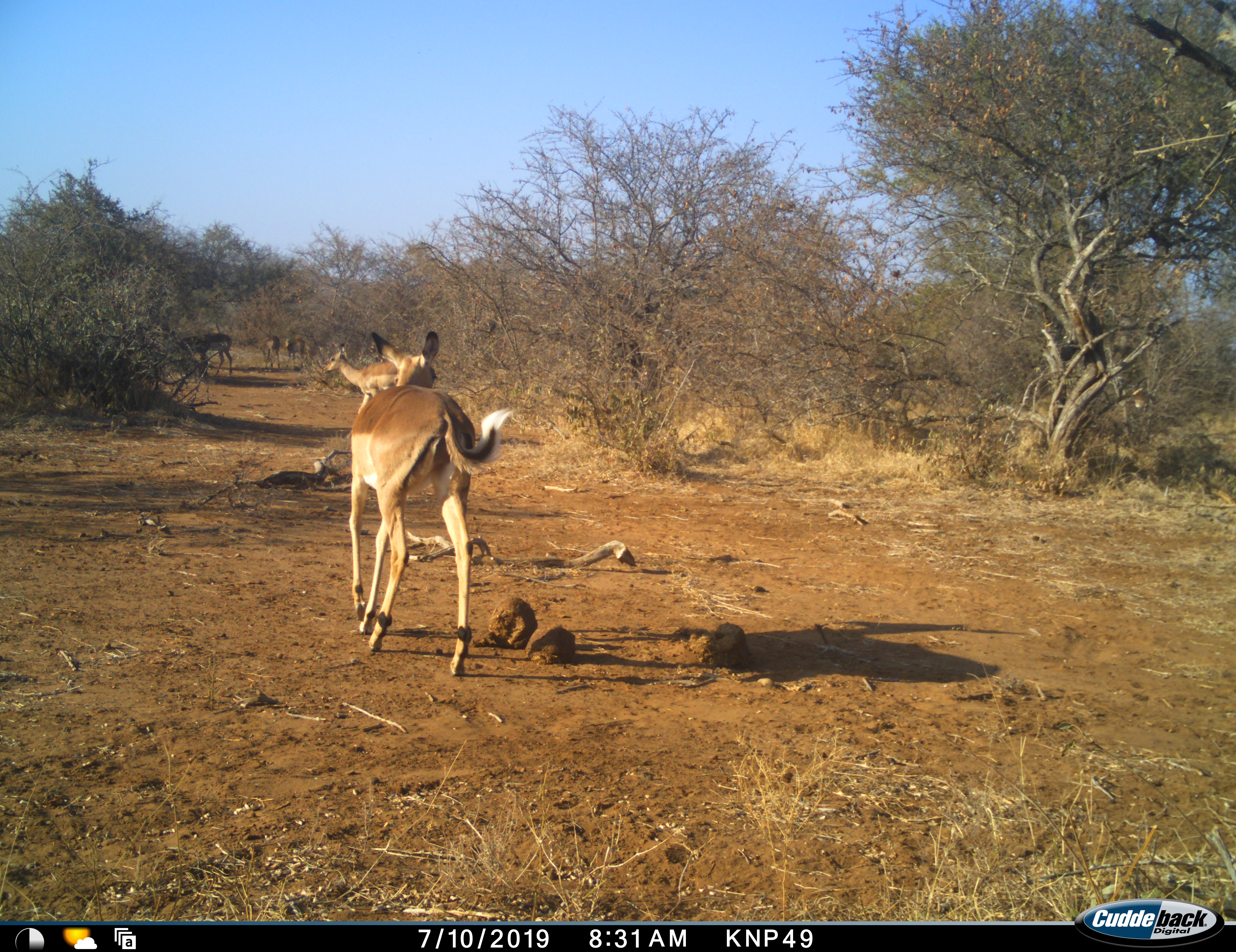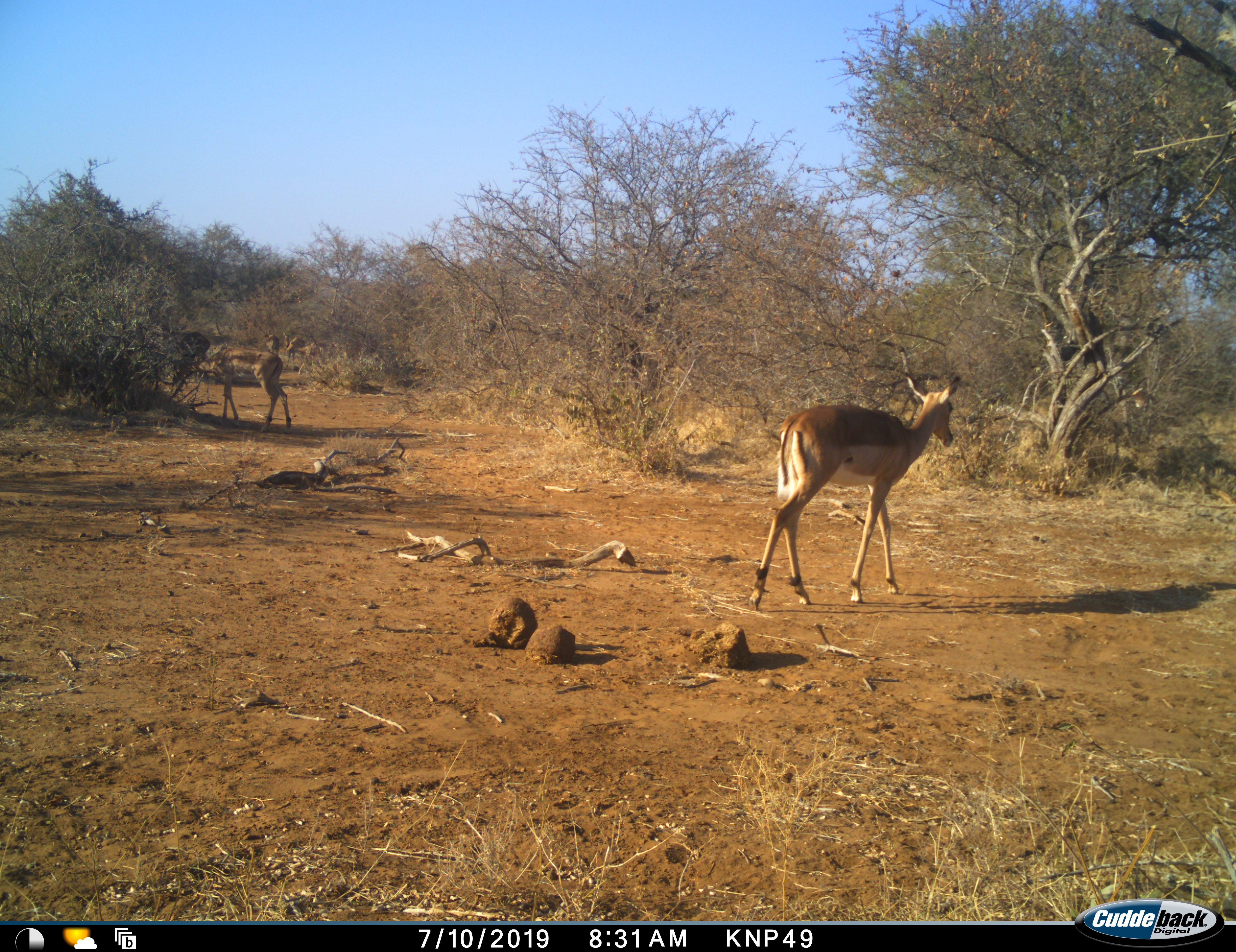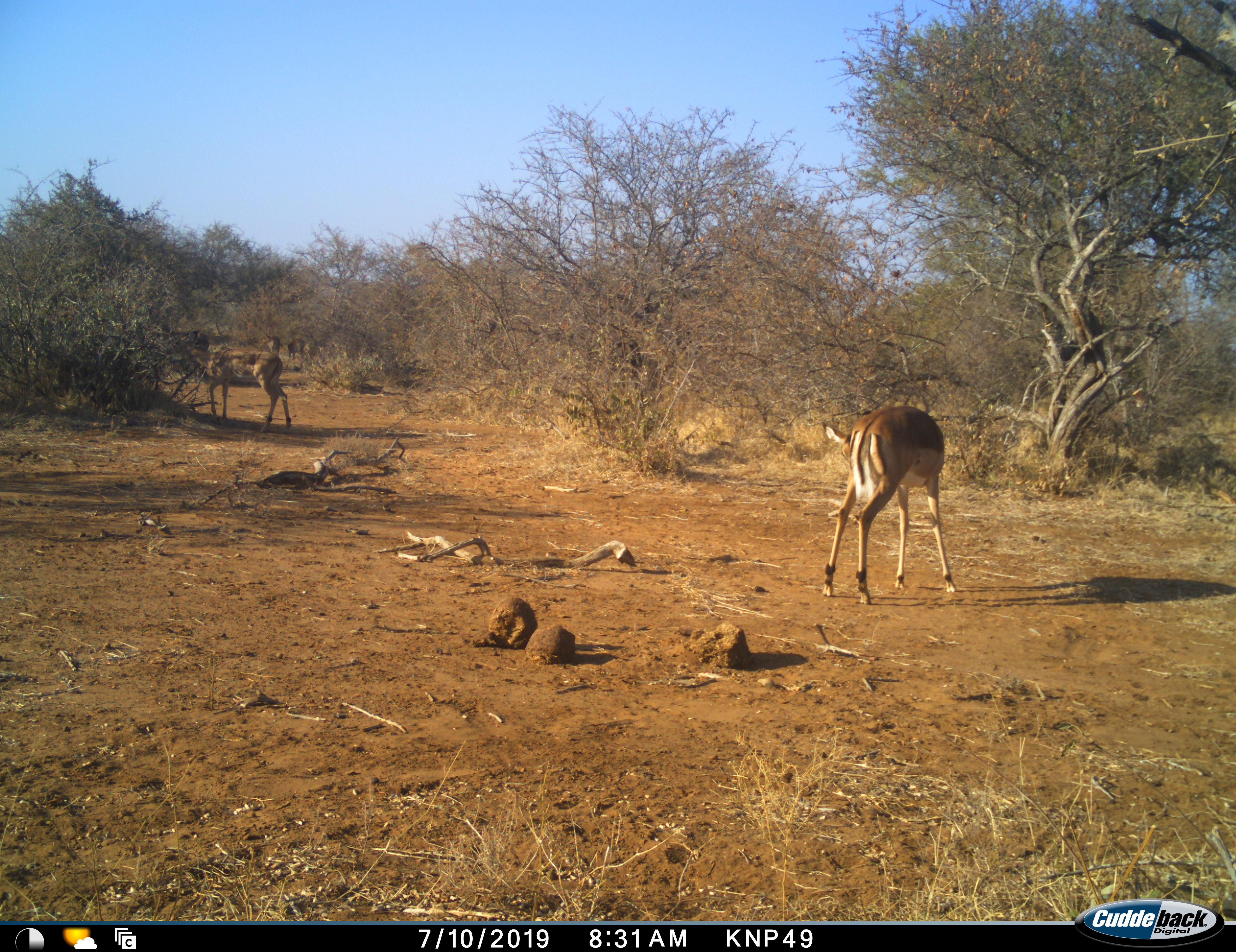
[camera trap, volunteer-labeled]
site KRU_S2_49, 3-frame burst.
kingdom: Animalia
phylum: Chordata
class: Mammalia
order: Artiodactyla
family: Bovidae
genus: Aepyceros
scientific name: Aepyceros melampus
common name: impala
Impala (Aepyceros melampus), count 6. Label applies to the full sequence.